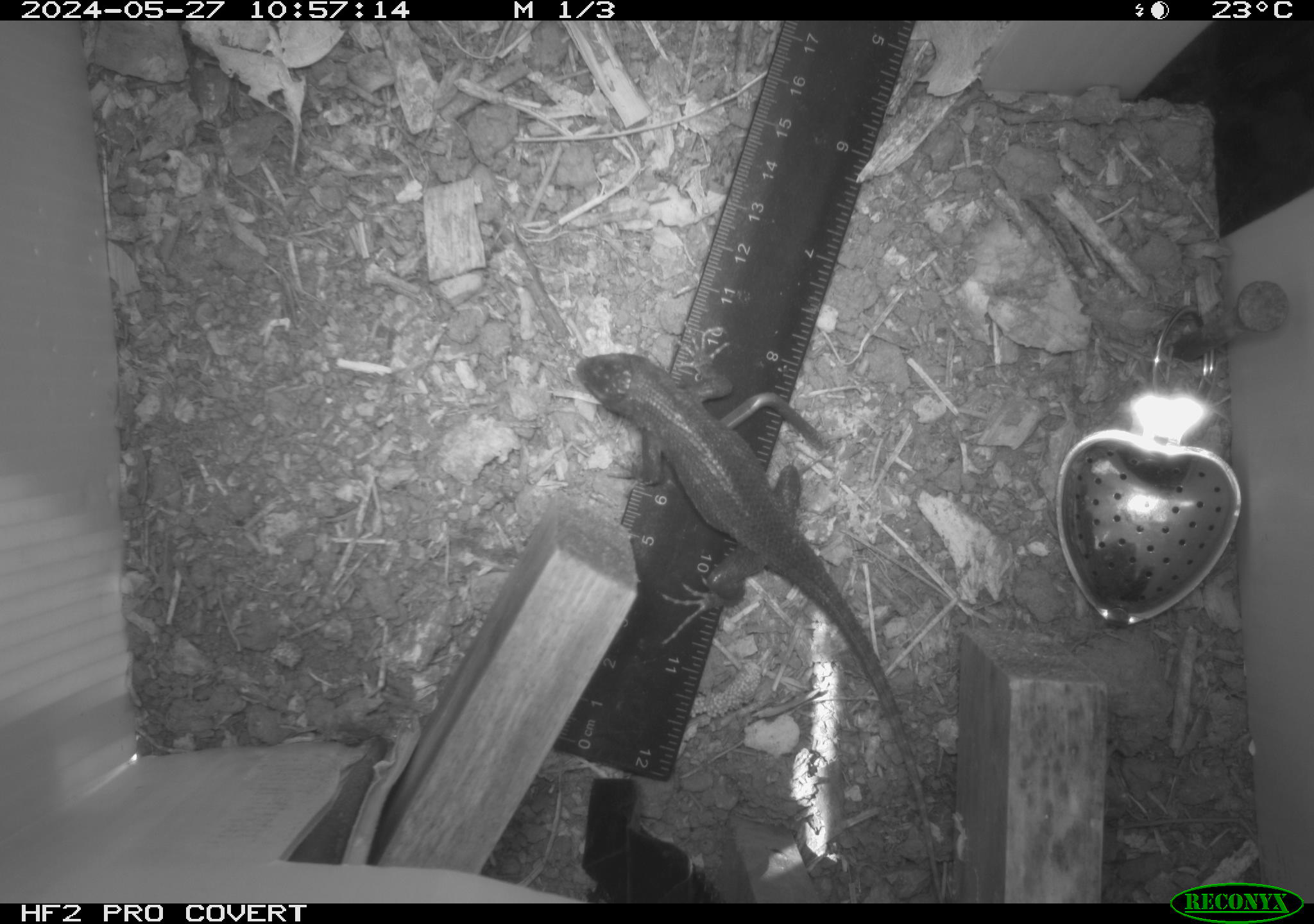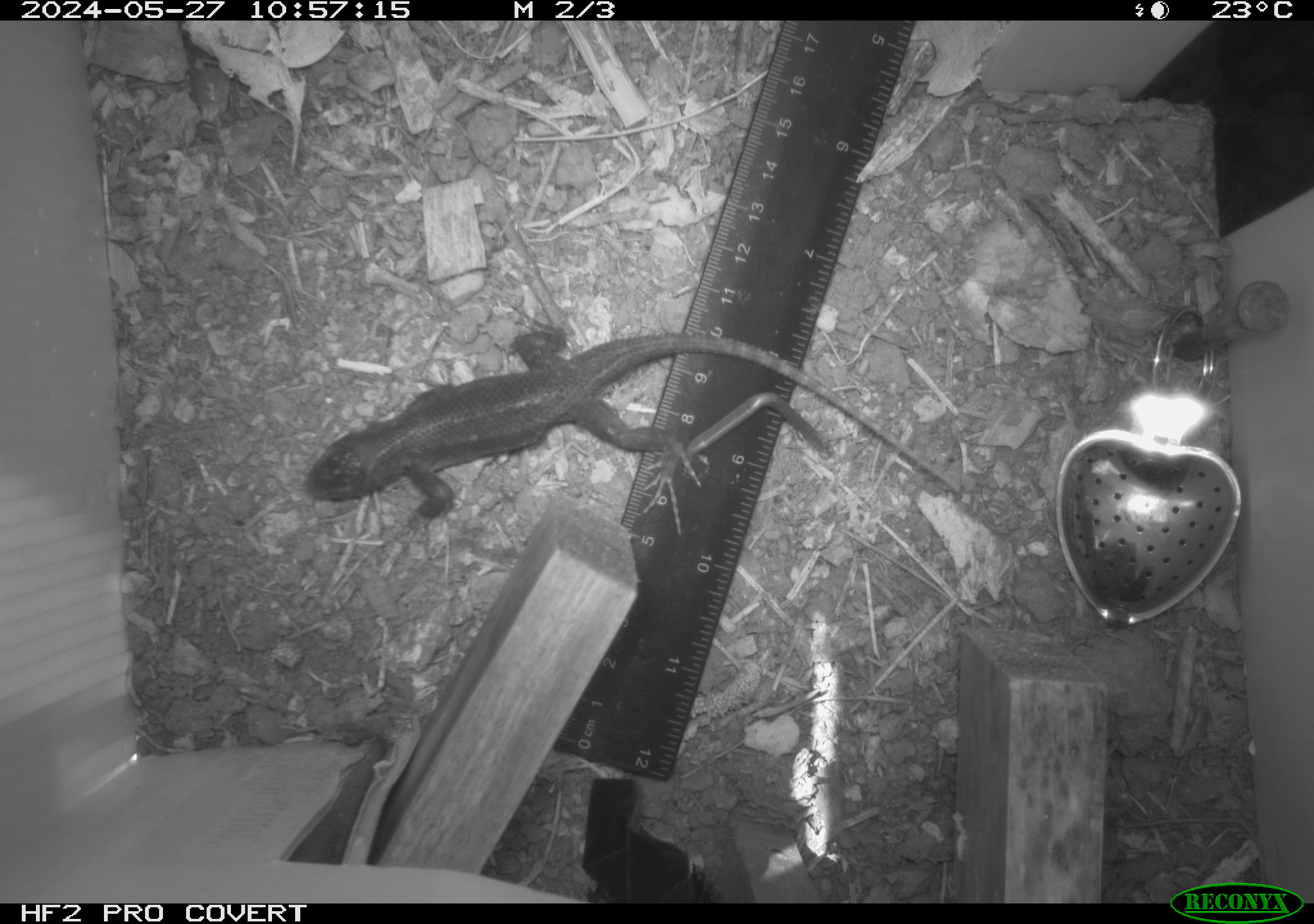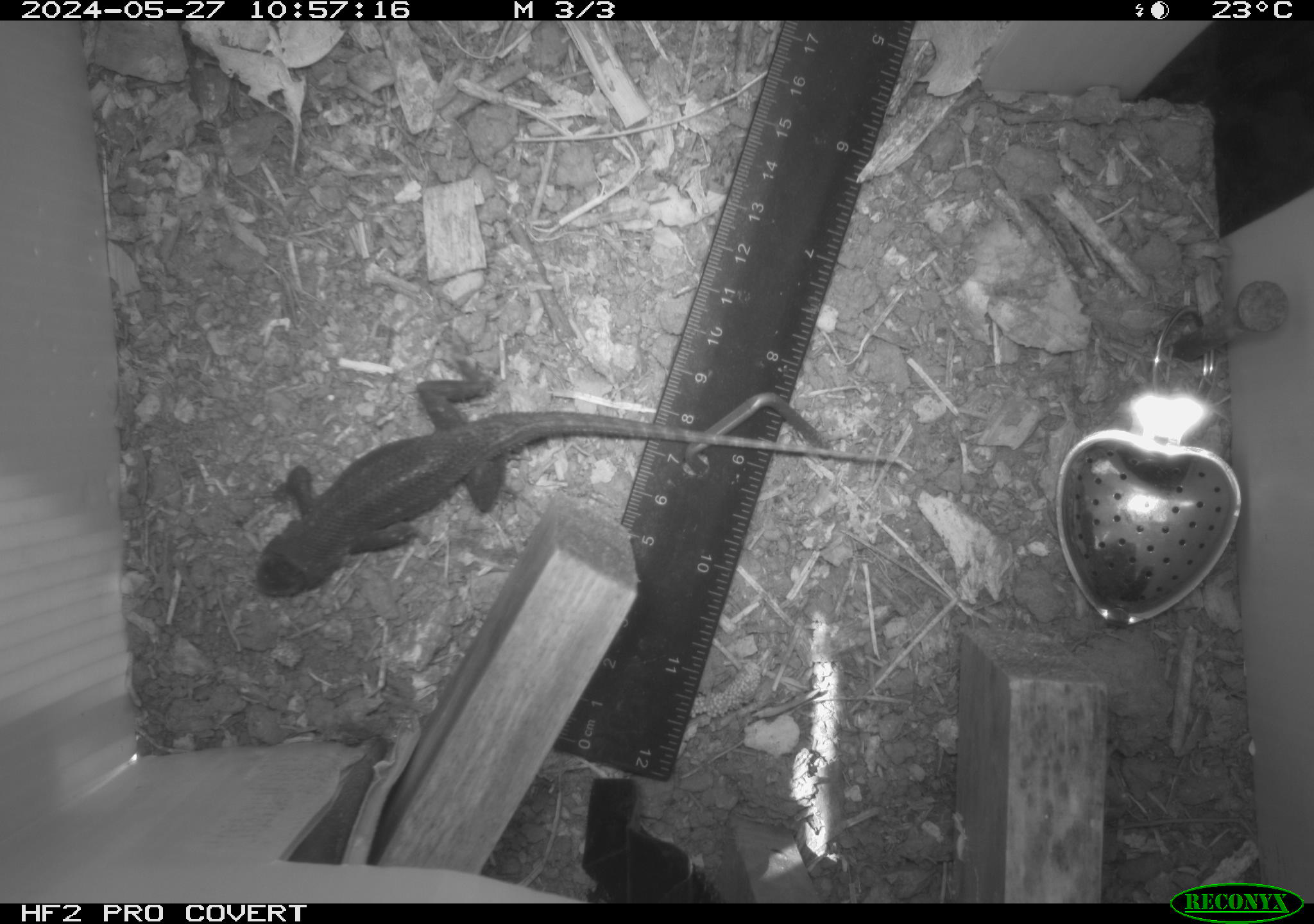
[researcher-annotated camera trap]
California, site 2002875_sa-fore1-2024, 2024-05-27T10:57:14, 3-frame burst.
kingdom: Animalia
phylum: Chordata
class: Reptilia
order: Squamata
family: Phrynosomatidae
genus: Sceloporus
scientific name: Sceloporus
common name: spiny lizards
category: sceloporus species